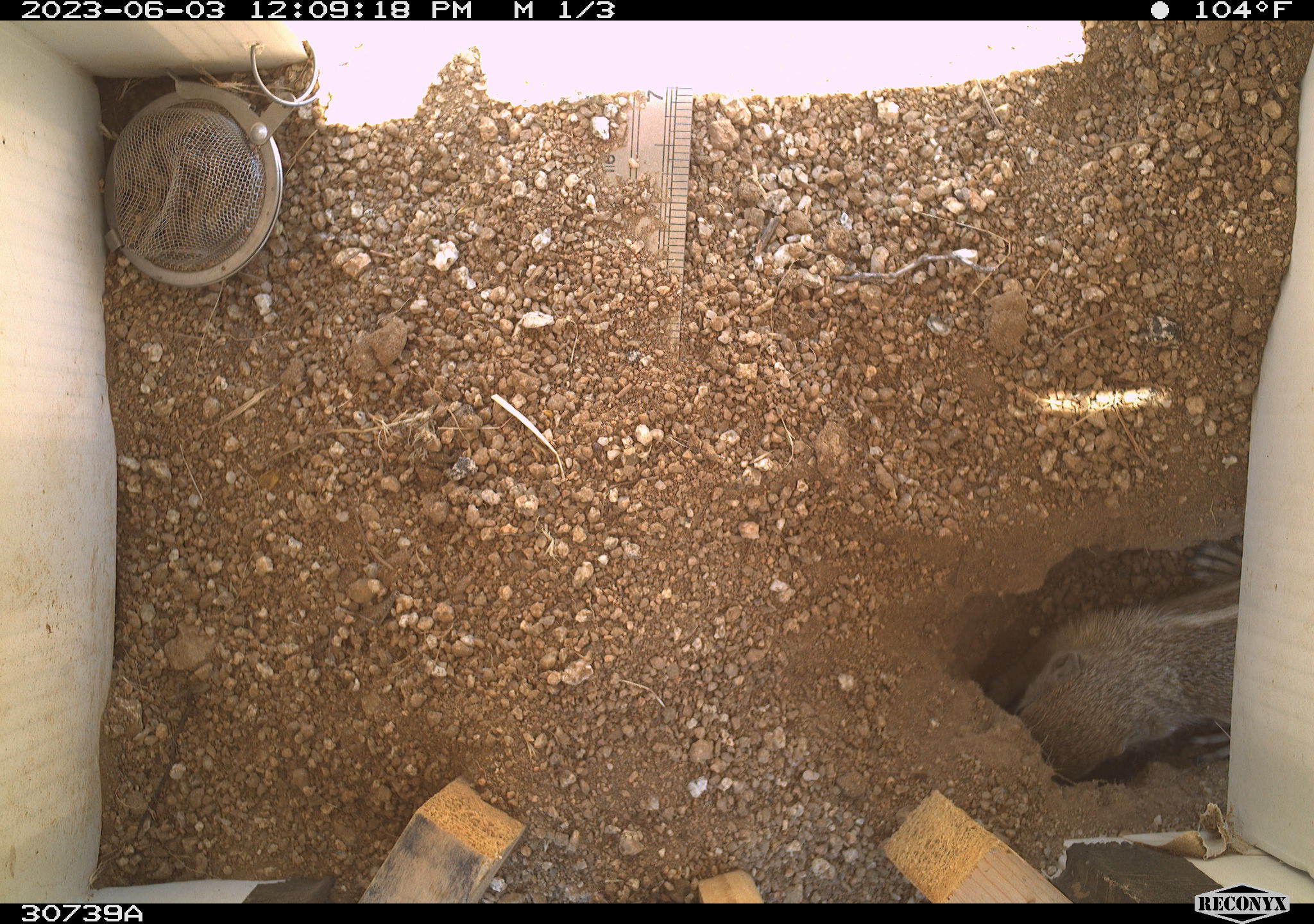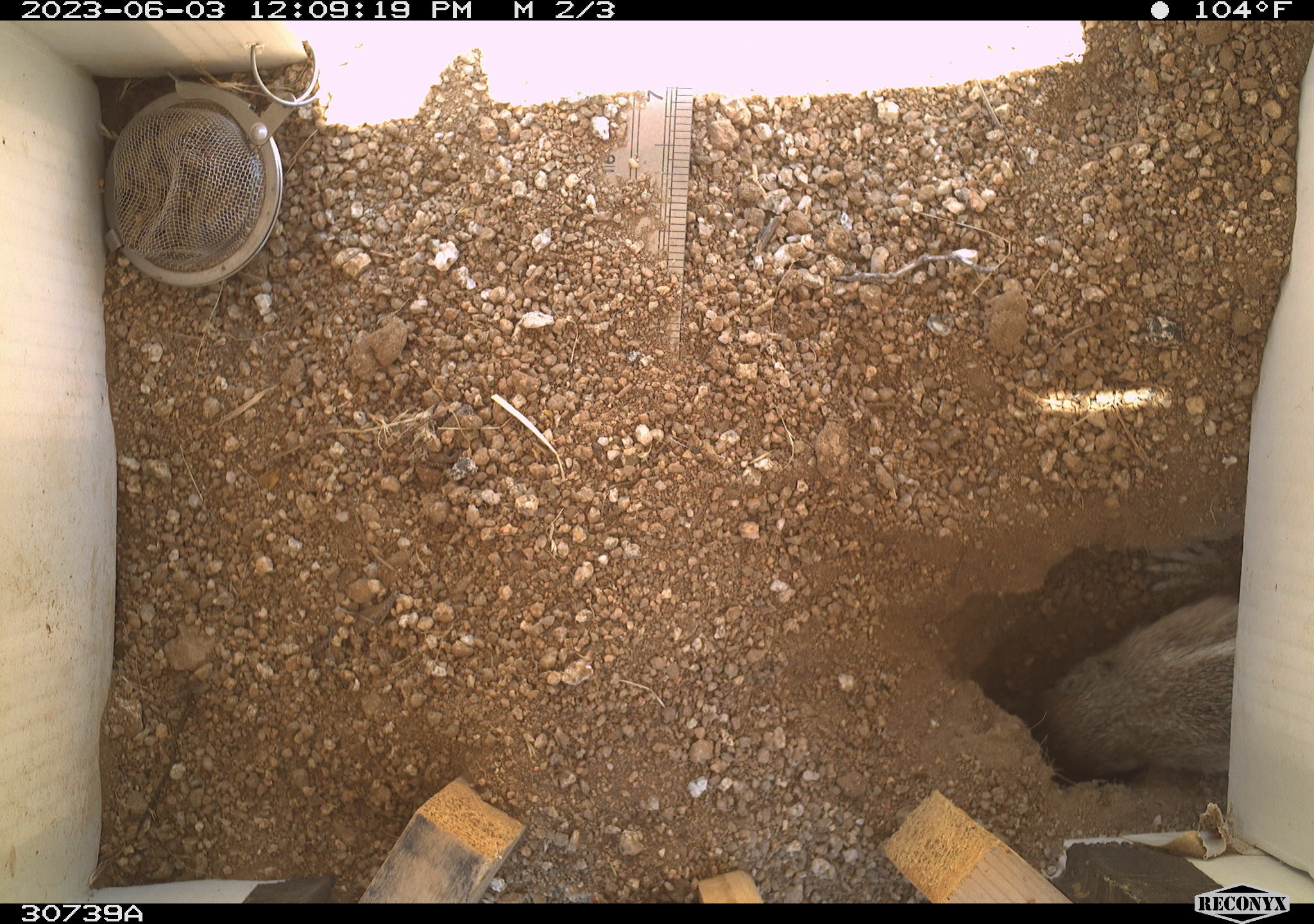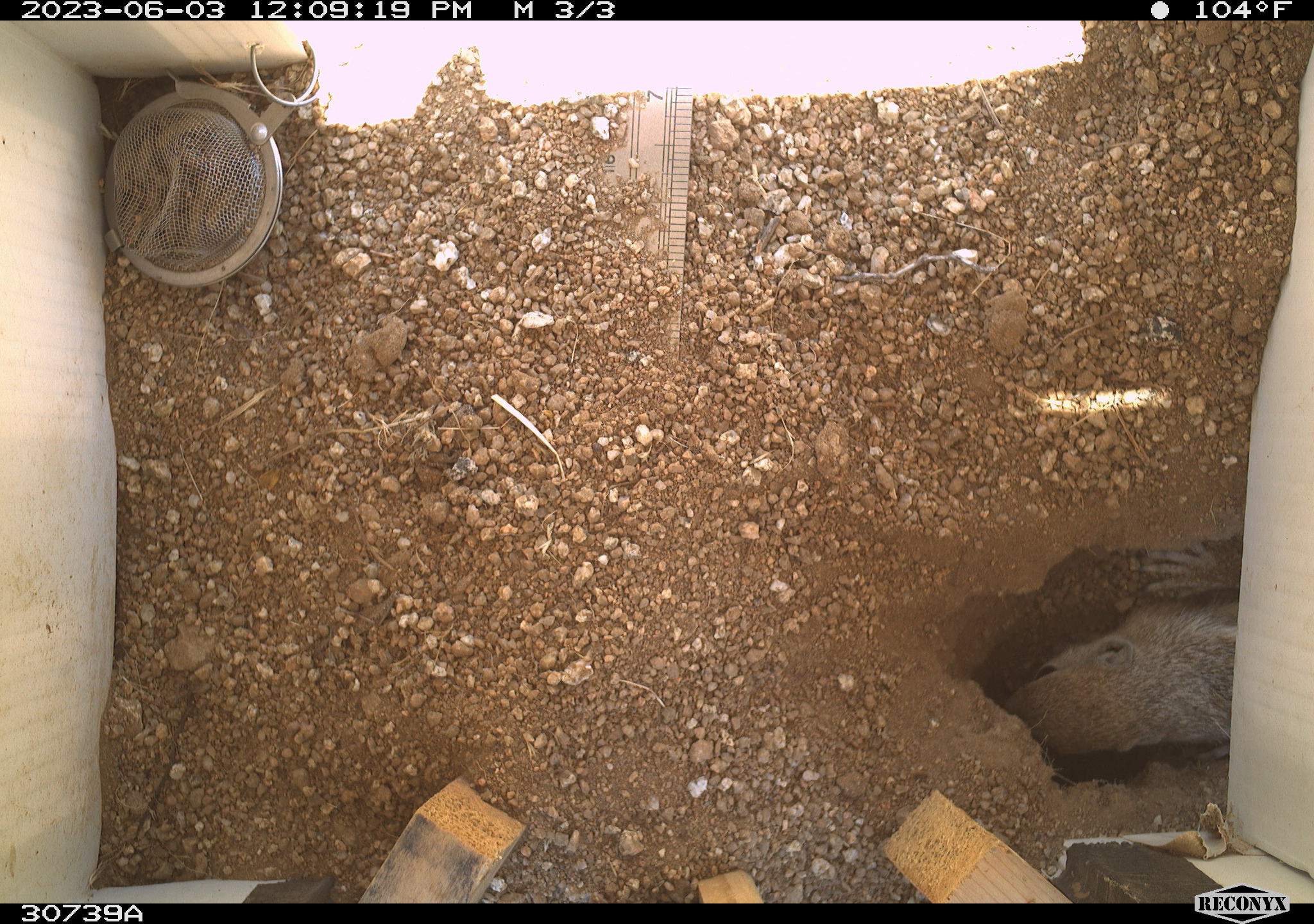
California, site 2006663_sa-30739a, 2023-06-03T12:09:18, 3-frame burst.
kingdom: Animalia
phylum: Chordata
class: Mammalia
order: Rodentia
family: Sciuridae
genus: Ammospermophilus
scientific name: Ammospermophilus leucurus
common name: white-tailed antelope squirrel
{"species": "white-tailed antelope squirrel (Ammospermophilus leucurus)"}